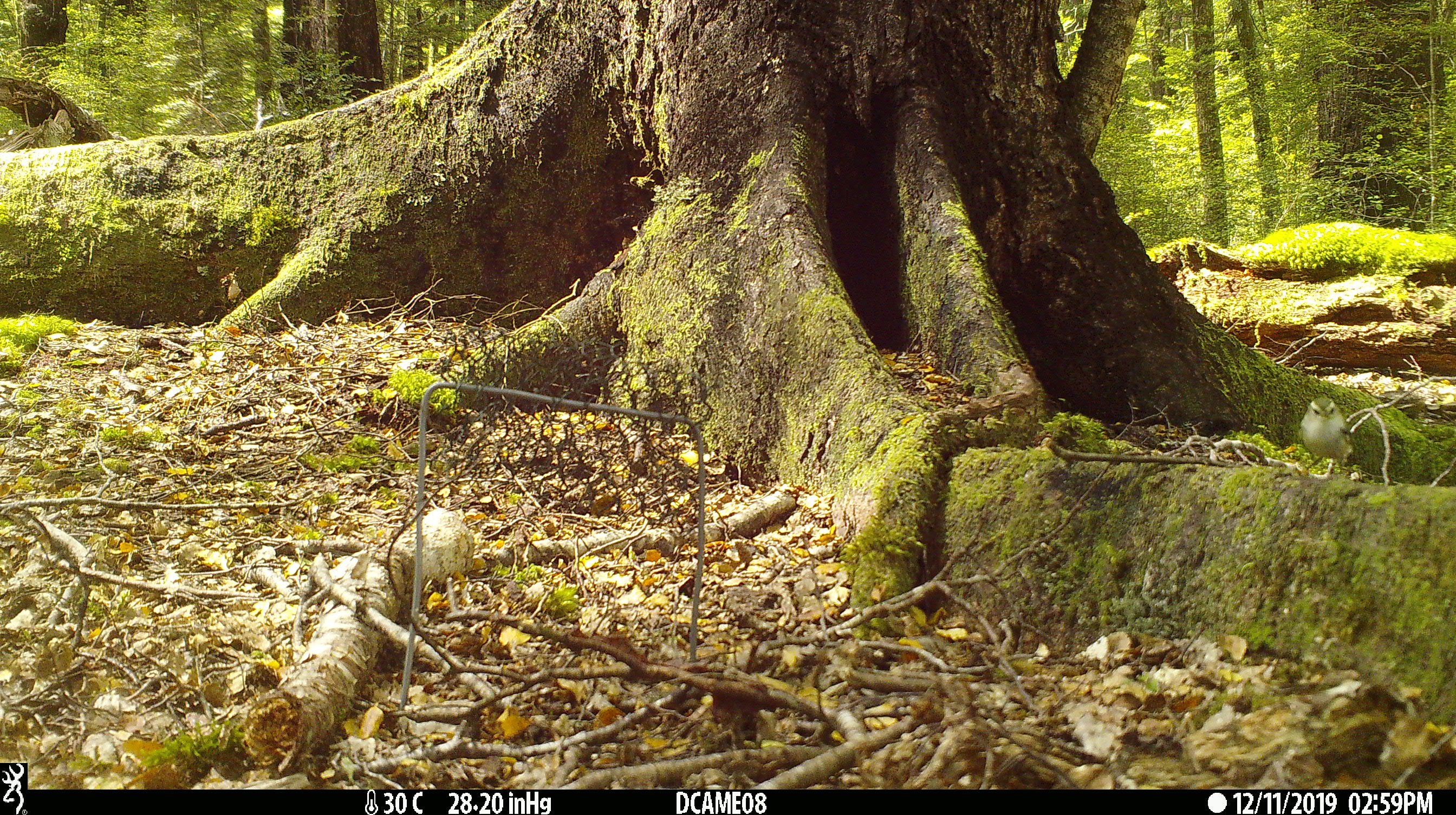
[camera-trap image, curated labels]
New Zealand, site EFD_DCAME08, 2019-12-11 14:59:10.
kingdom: Animalia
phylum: Chordata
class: Aves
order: Passeriformes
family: Acanthisittidae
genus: Acanthisitta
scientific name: Acanthisitta chloris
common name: rifleman